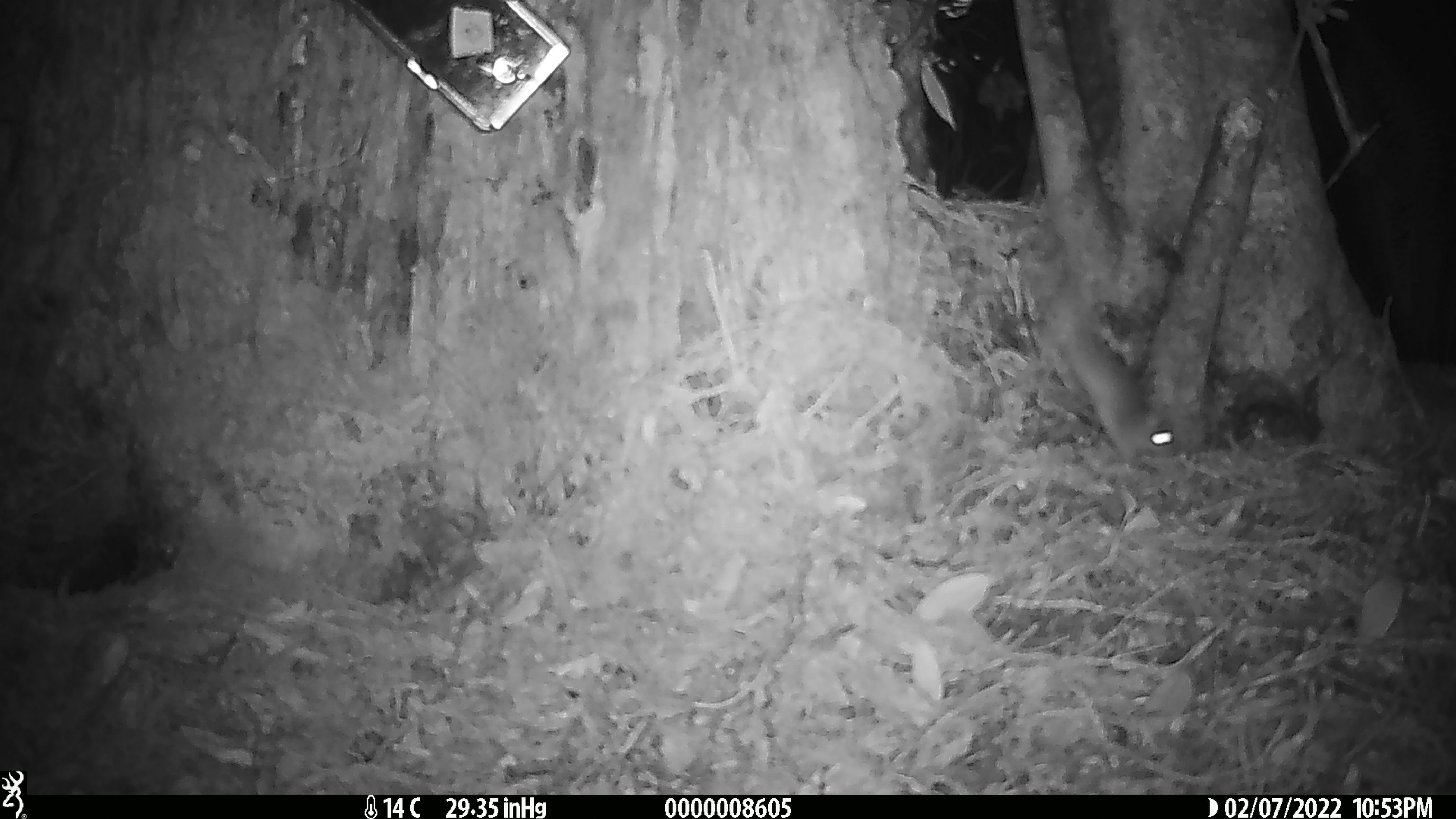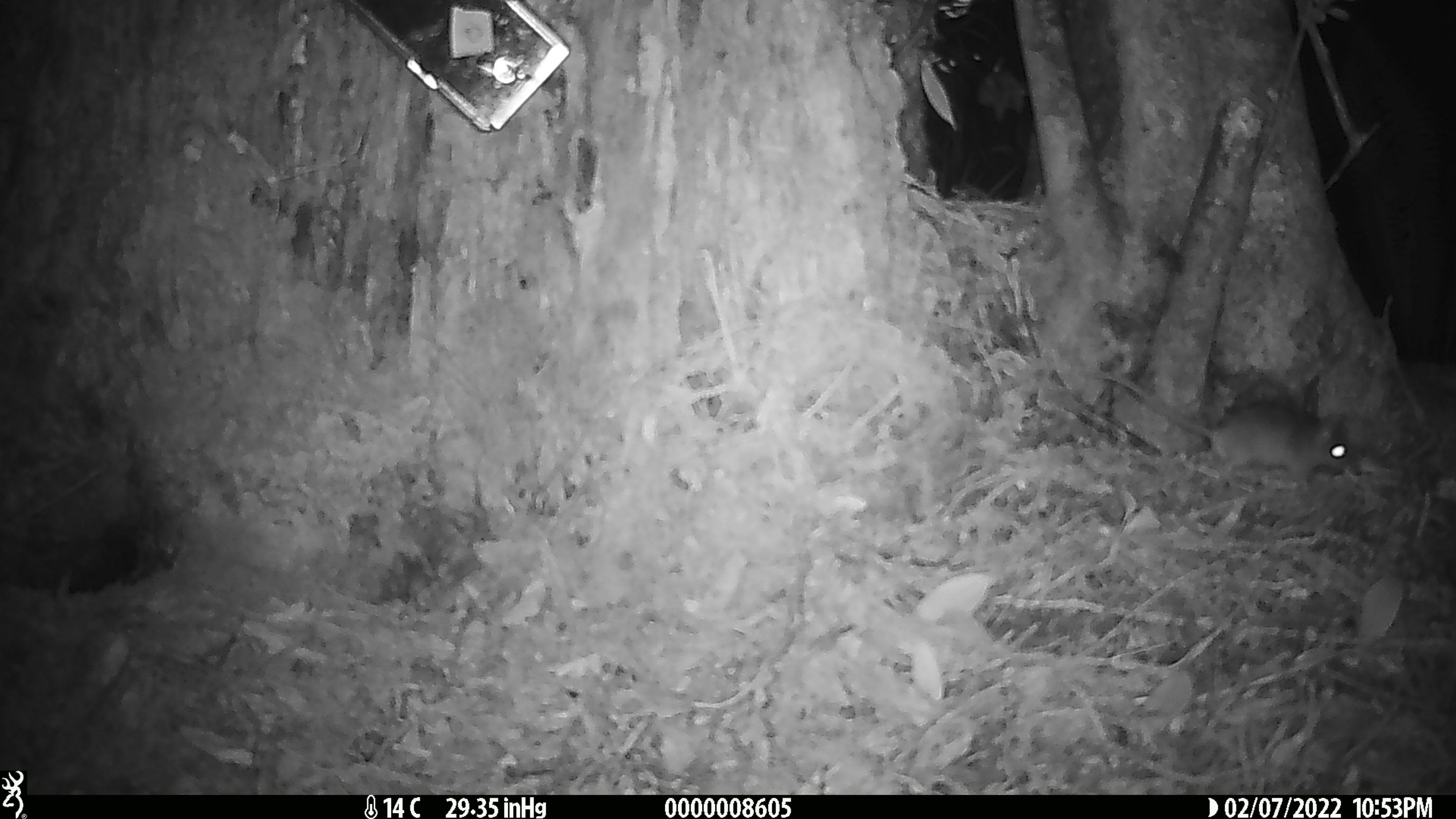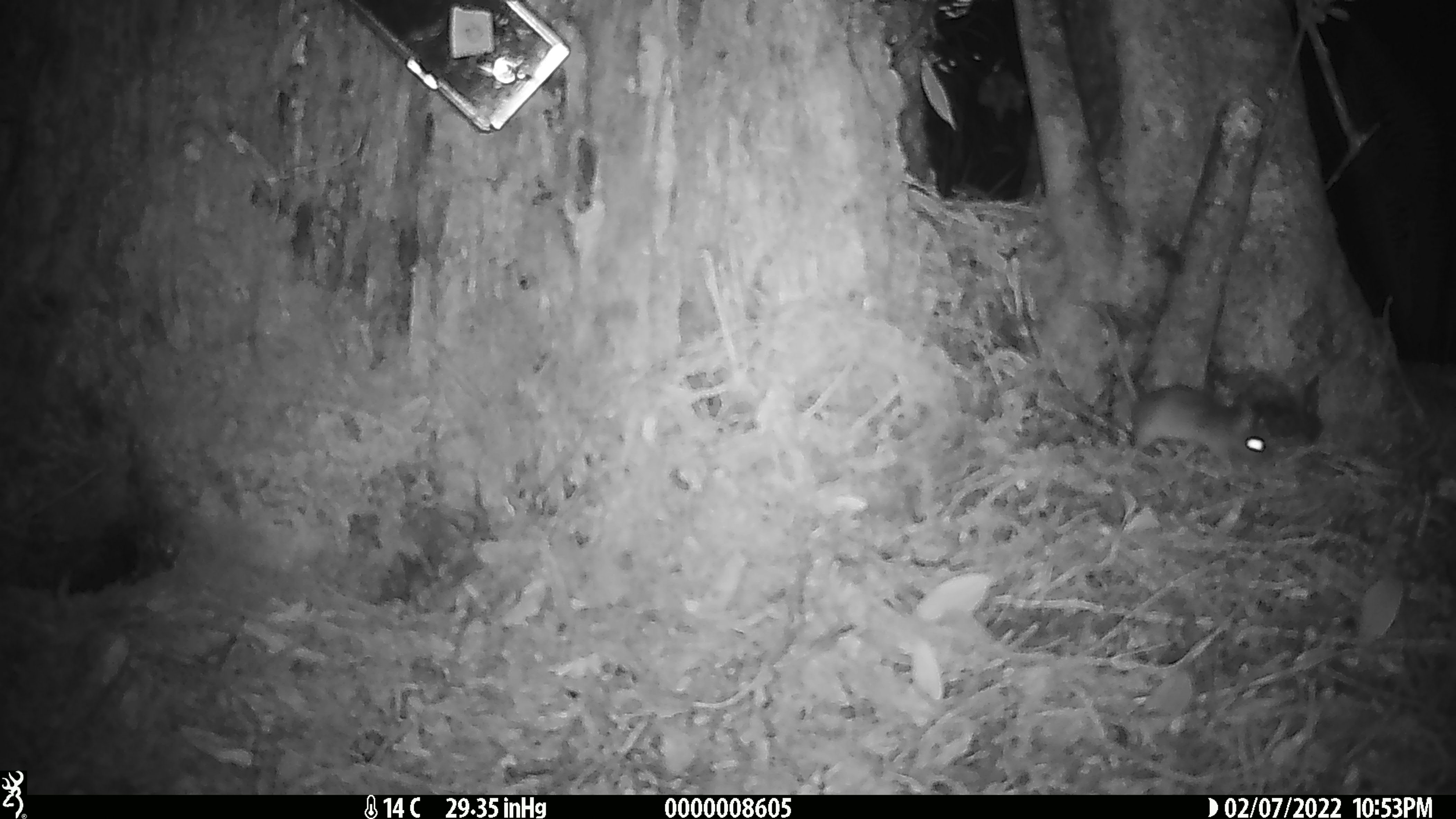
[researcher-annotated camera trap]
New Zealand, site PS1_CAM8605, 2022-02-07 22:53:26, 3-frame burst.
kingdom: Animalia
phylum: Chordata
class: Mammalia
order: Rodentia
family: Muridae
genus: Mus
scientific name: Mus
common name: mouse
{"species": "mouse (Mus)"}